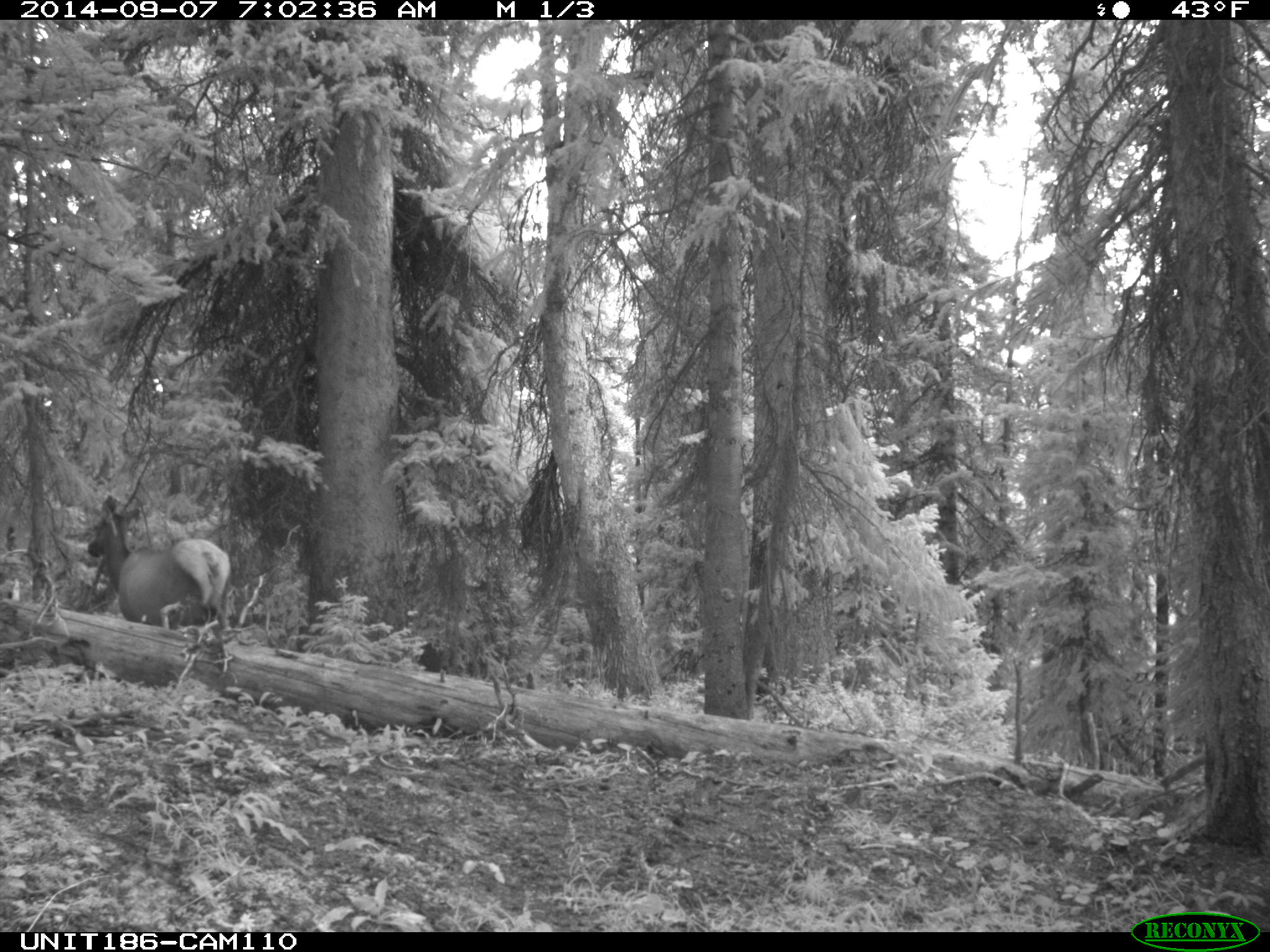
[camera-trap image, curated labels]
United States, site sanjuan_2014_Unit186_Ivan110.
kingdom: Animalia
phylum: Chordata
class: Mammalia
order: Artiodactyla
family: Cervidae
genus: Cervus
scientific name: Cervus elaphus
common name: red deer